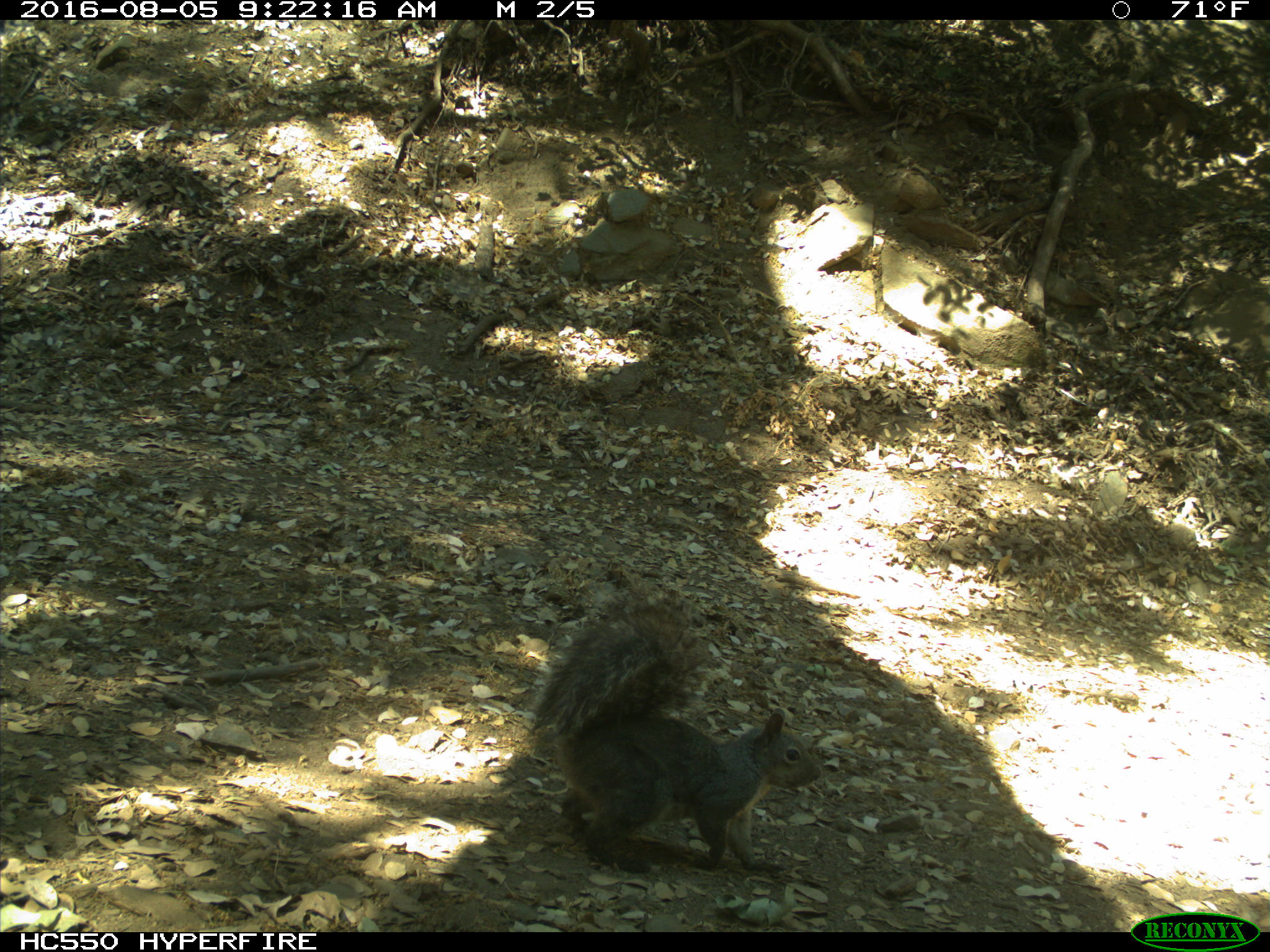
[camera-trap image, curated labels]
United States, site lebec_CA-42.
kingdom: Animalia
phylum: Chordata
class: Mammalia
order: Rodentia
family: Sciuridae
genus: Sciurus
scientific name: Sciurus carolinensis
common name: eastern gray squirrel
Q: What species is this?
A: Sciurus carolinensis (eastern gray squirrel).